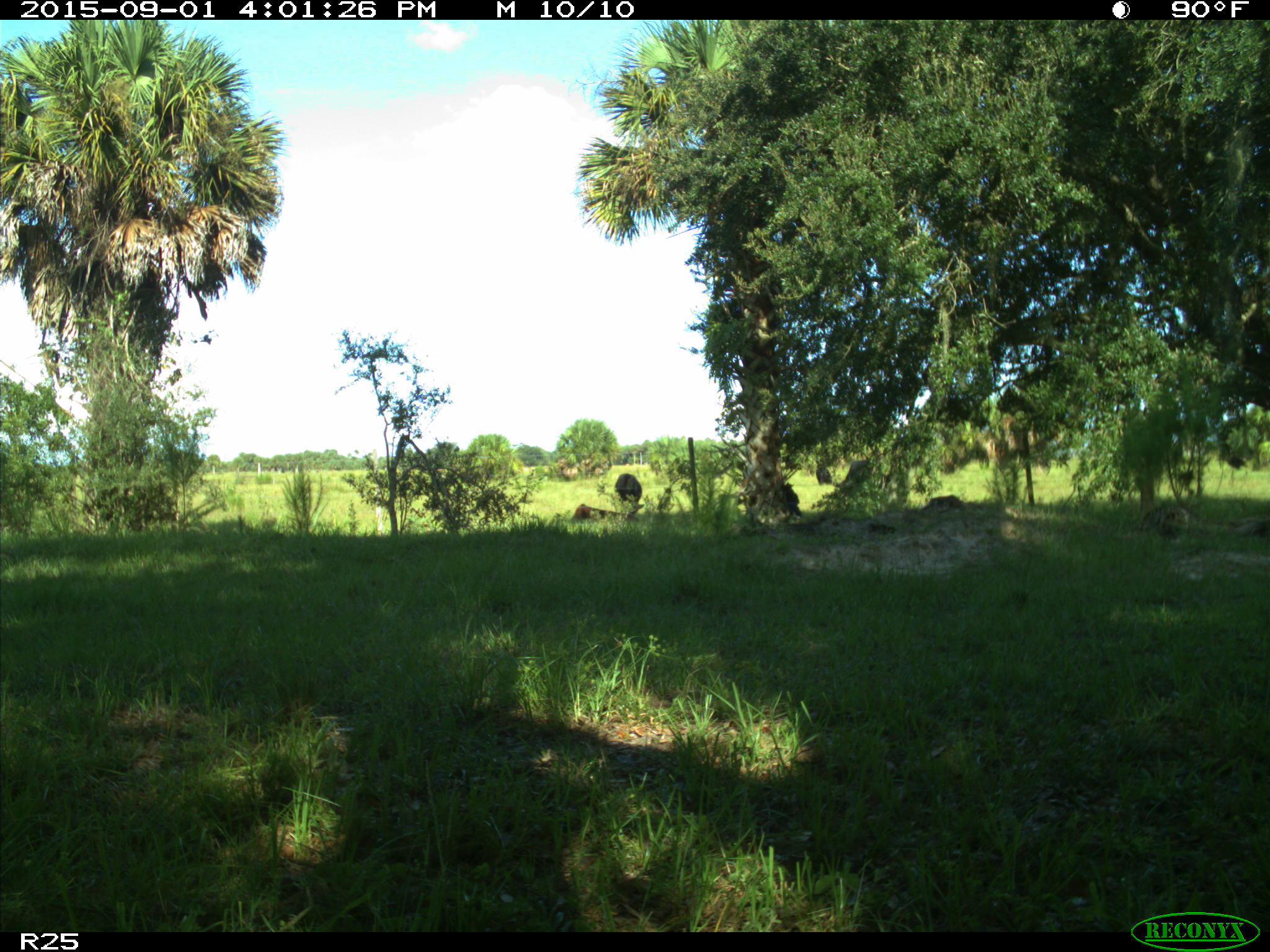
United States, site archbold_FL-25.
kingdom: Animalia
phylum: Chordata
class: Mammalia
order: Artiodactyla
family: Bovidae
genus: Bos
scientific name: Bos taurus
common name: domestic cow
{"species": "Bos taurus (domestic cow)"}